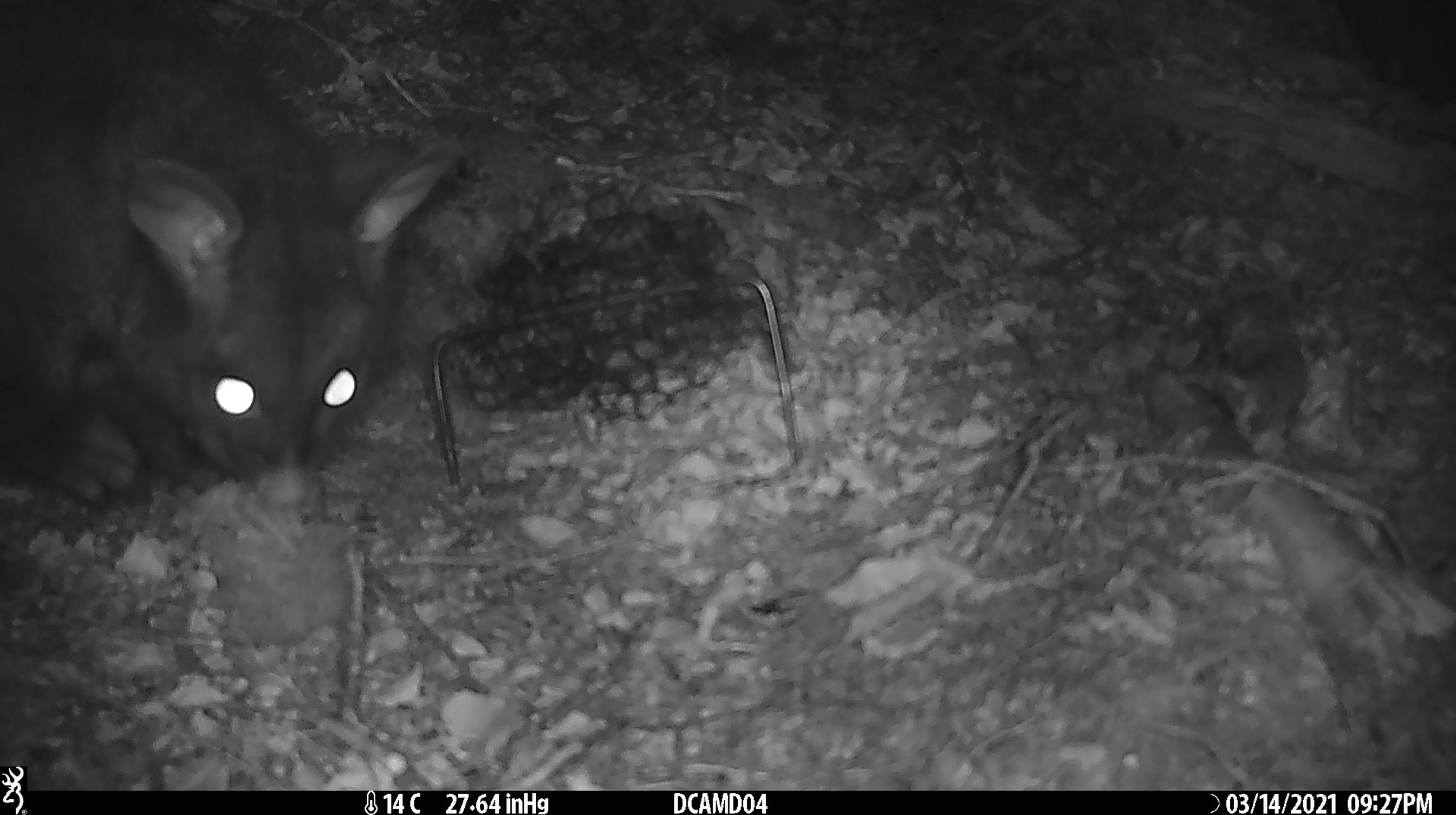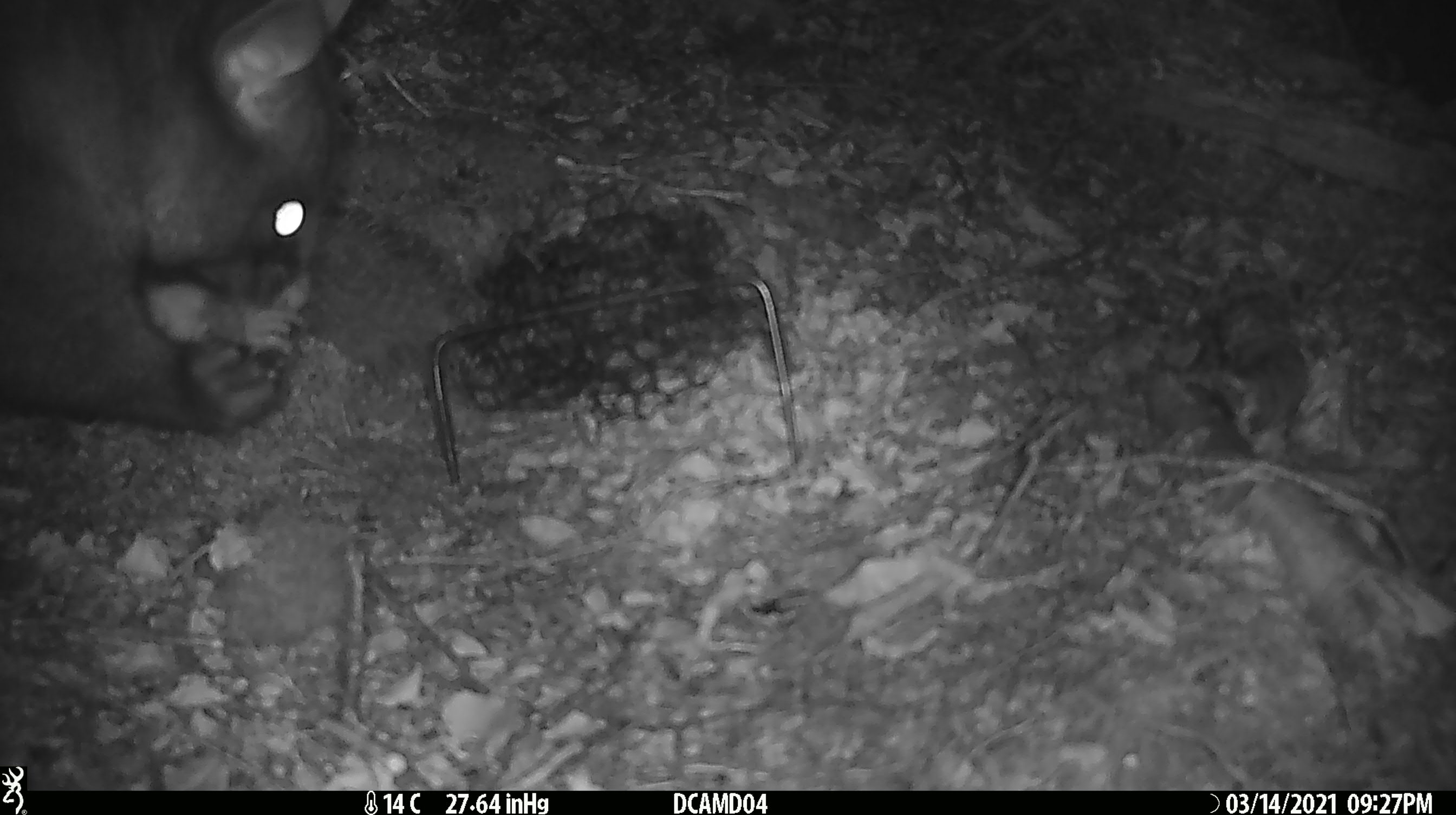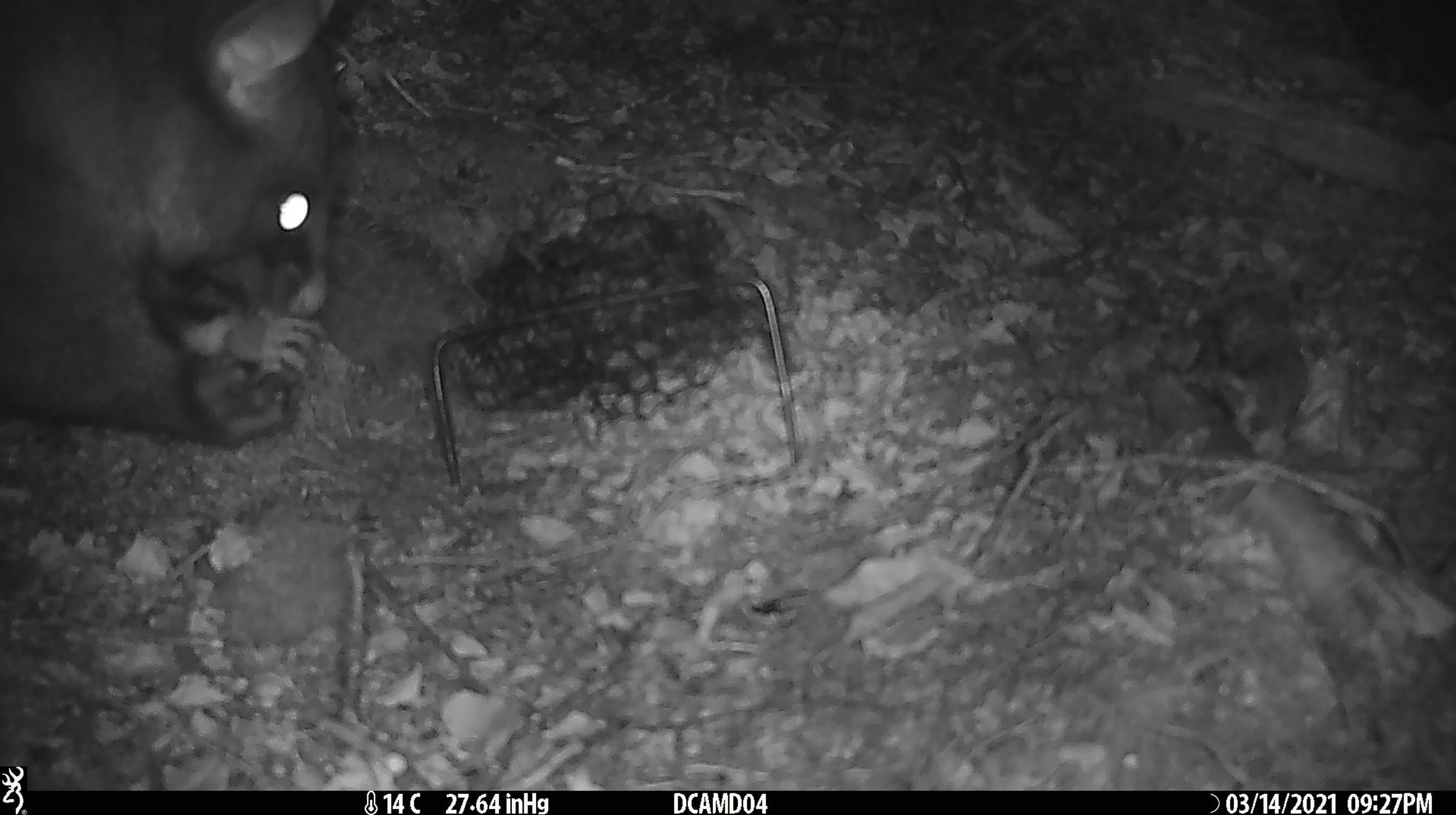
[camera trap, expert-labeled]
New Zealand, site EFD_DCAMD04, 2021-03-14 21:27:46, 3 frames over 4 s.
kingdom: Animalia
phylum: Chordata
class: Mammalia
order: Diprotodontia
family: Phalangeridae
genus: Trichosurus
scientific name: Trichosurus vulpecula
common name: common brushtail possum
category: possum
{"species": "possum (common brushtail possum) (Trichosurus vulpecula)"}